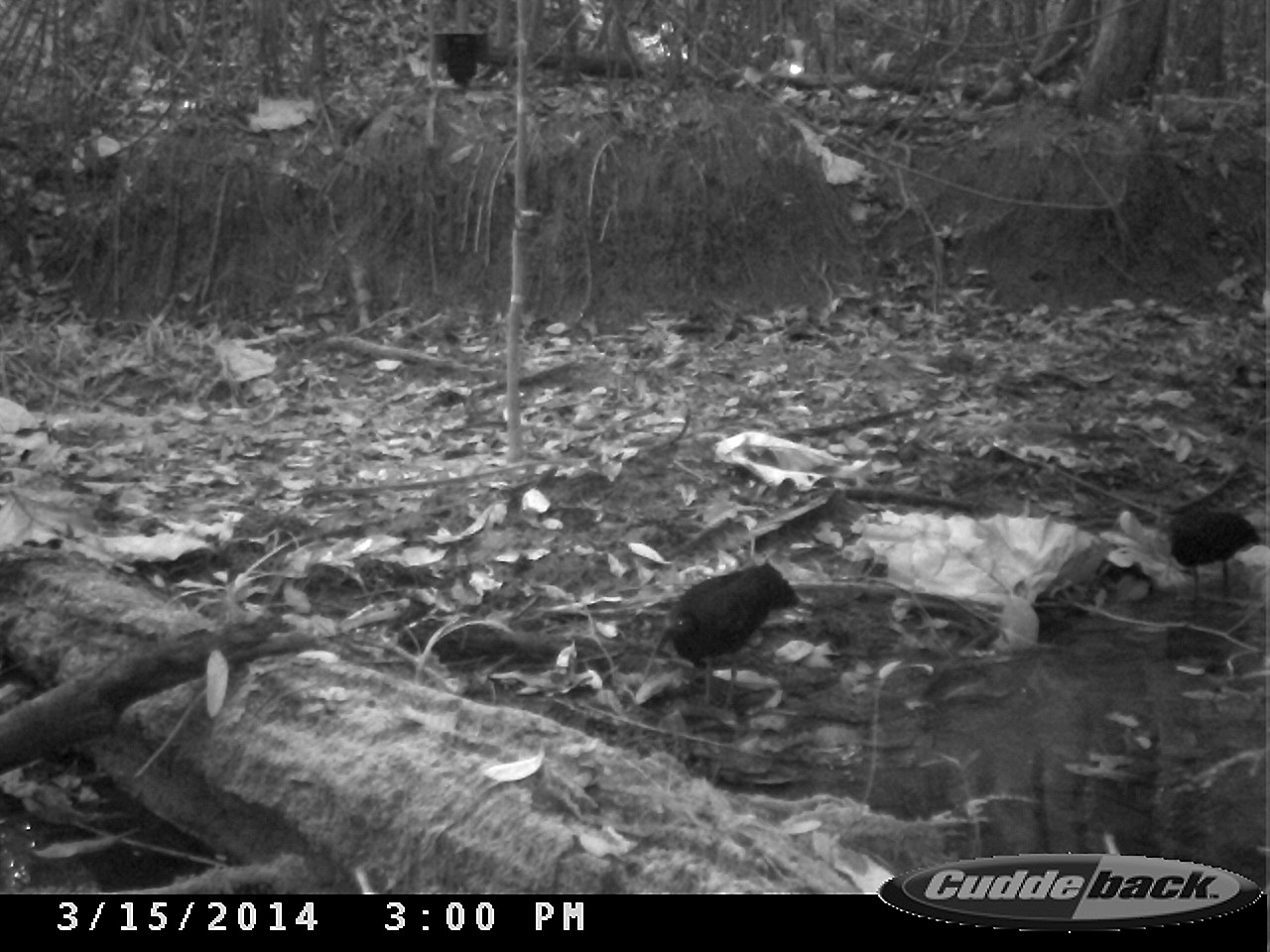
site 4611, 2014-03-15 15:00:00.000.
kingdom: Animalia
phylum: Chordata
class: Aves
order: Pelecaniformes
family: Threskiornithidae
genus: Mesembrinibis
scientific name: Mesembrinibis cayennensis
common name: green ibis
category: mesembrinis cayannensis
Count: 2.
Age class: adult.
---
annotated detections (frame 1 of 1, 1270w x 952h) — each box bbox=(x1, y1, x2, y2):
mesembrinis cayannensis: bbox=(643, 560, 801, 718); bbox=(1148, 507, 1262, 602)